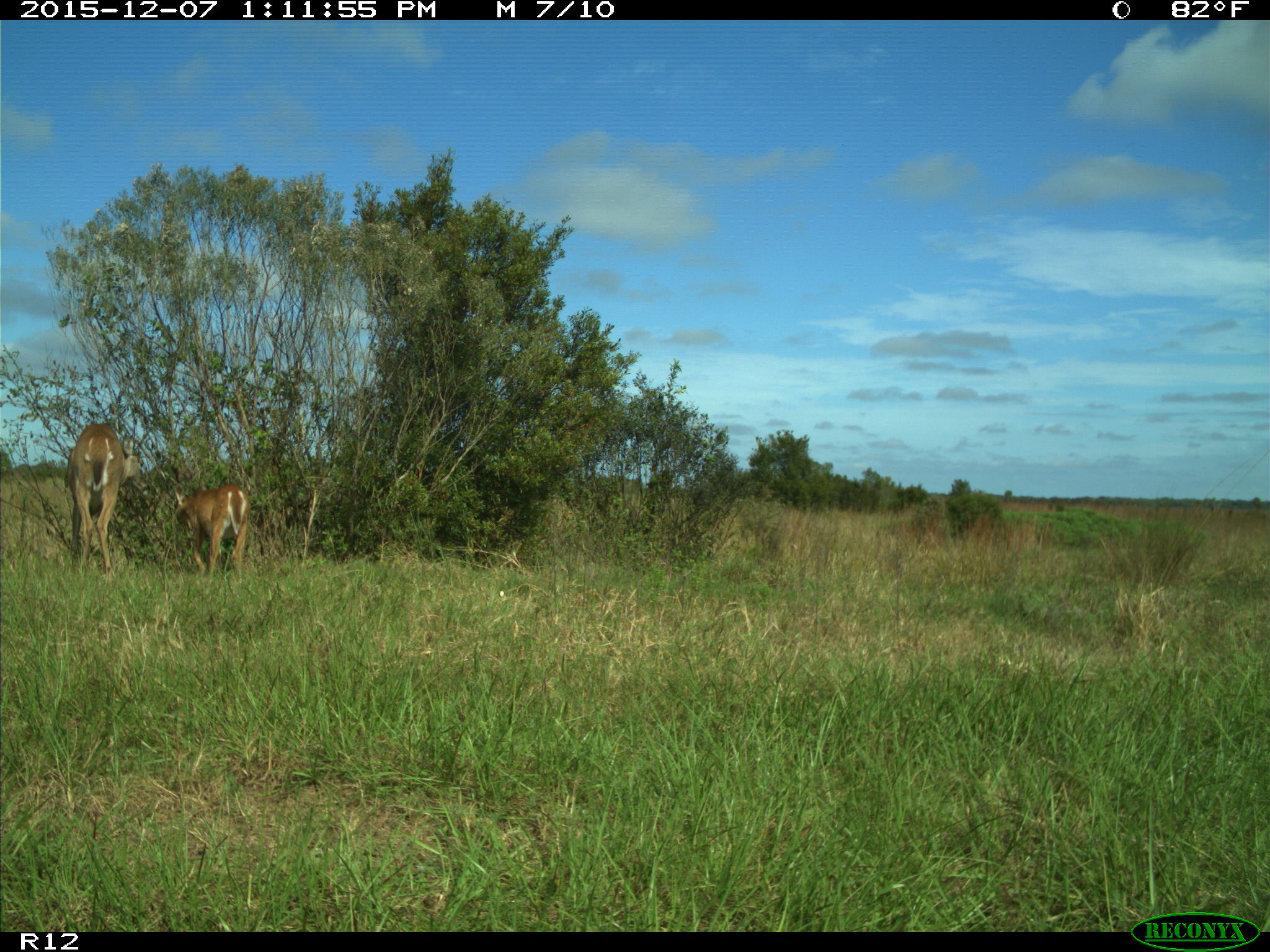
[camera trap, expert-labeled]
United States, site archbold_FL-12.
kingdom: Animalia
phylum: Chordata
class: Mammalia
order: Artiodactyla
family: Cervidae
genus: Odocoileus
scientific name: Odocoileus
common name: deer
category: unidentified deer